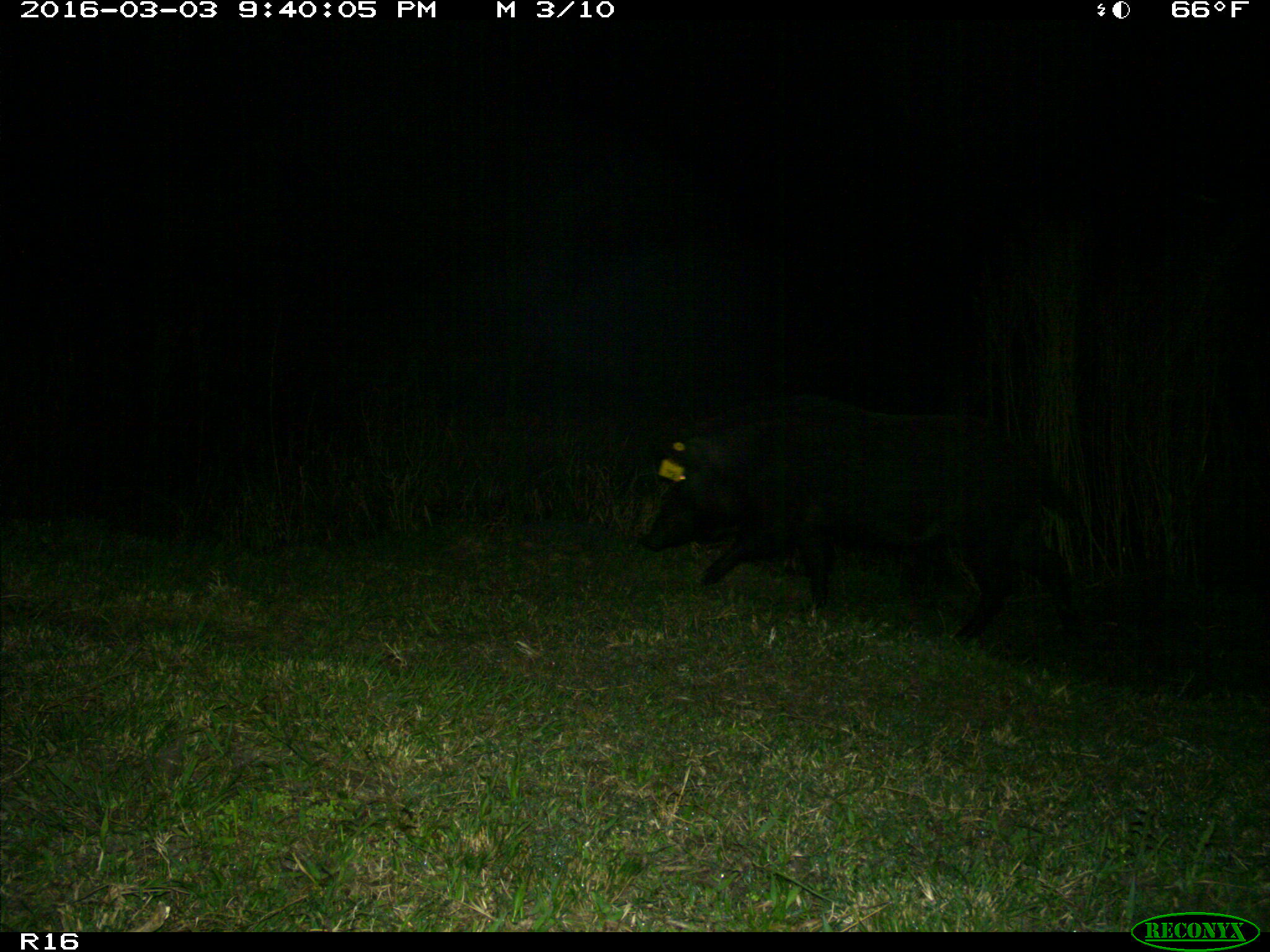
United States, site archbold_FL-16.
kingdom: Animalia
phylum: Chordata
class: Mammalia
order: Artiodactyla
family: Suidae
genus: Sus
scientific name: Sus scrofa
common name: wild boar